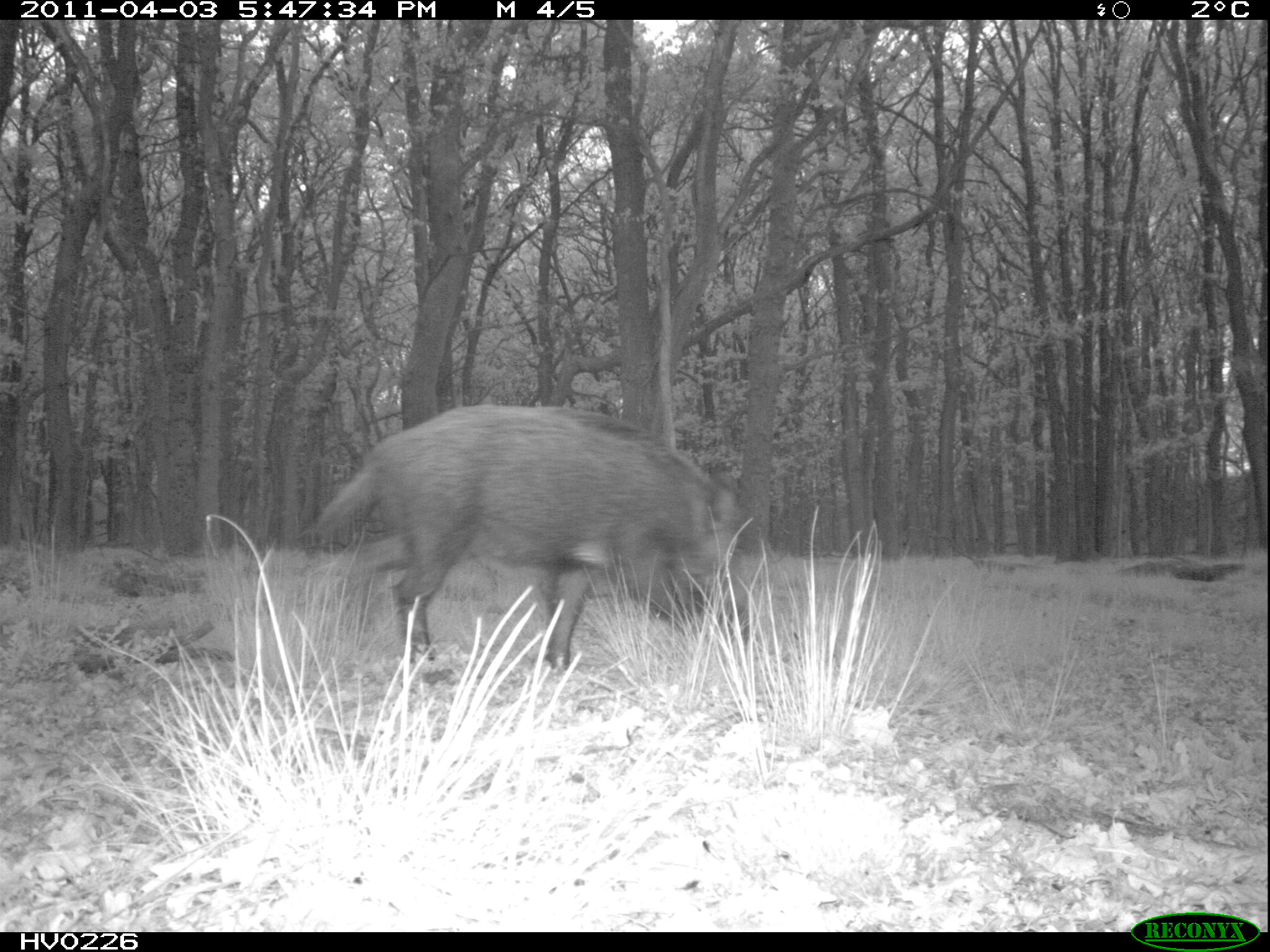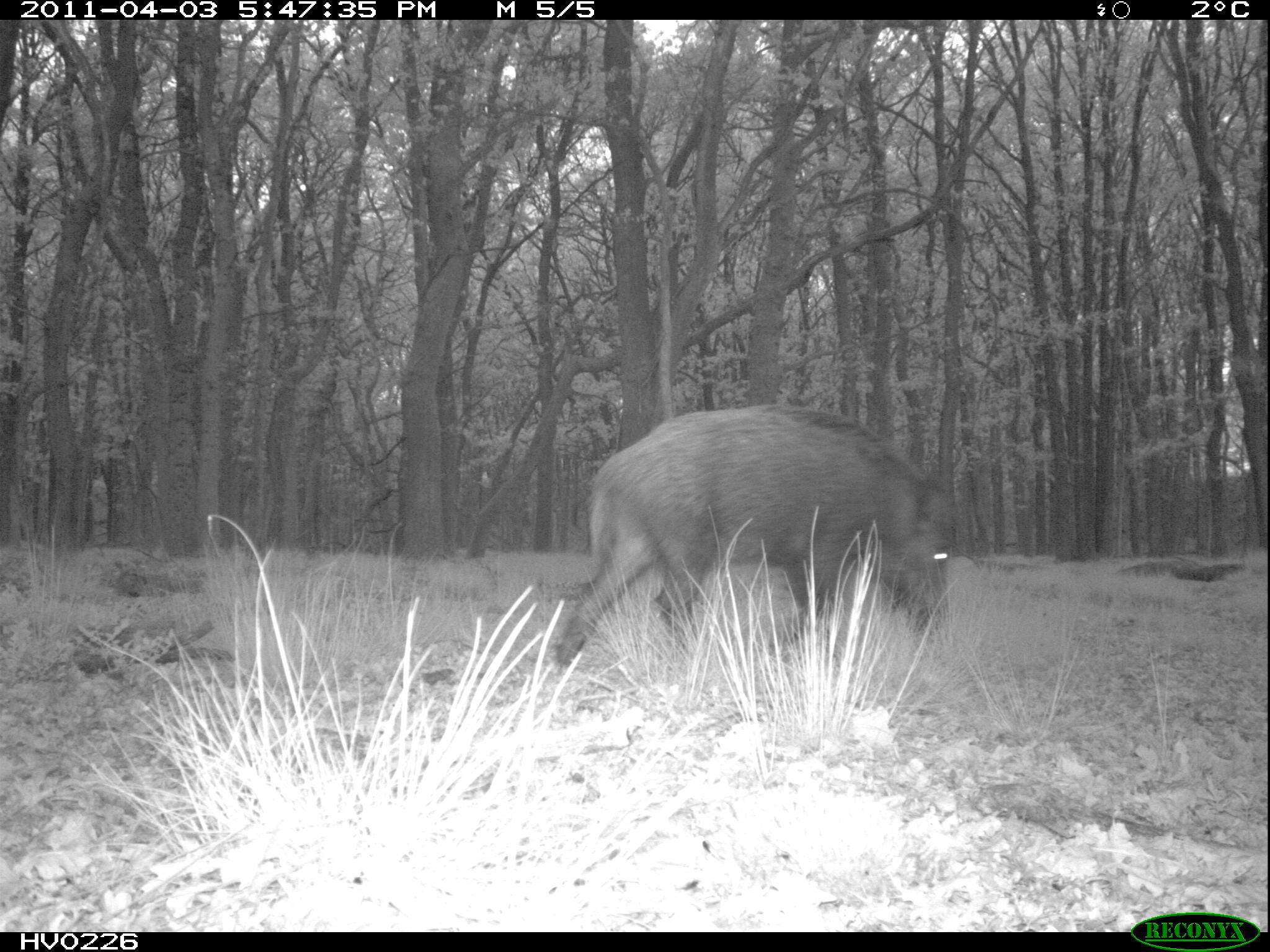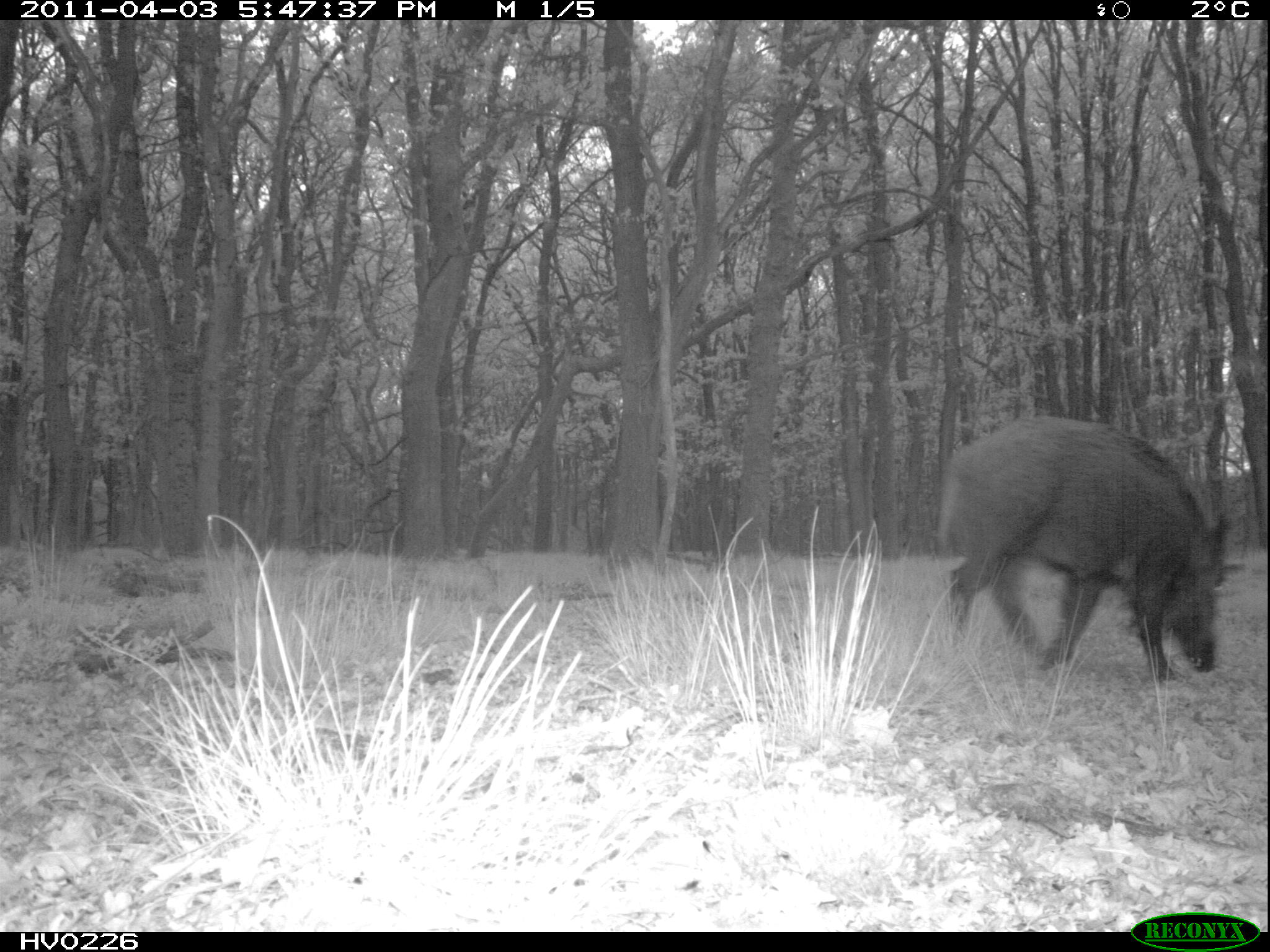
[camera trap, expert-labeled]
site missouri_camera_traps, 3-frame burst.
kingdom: Animalia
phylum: Chordata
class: Mammalia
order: Artiodactyla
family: Suidae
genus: Sus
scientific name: Sus scrofa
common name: wild boar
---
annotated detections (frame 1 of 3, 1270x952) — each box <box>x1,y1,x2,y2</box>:
wild boar: <box>315,399,763,674</box>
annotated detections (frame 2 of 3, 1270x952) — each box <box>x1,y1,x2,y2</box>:
wild boar: <box>552,399,970,682</box>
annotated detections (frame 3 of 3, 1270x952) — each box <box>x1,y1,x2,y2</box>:
wild boar: <box>938,408,1237,689</box>